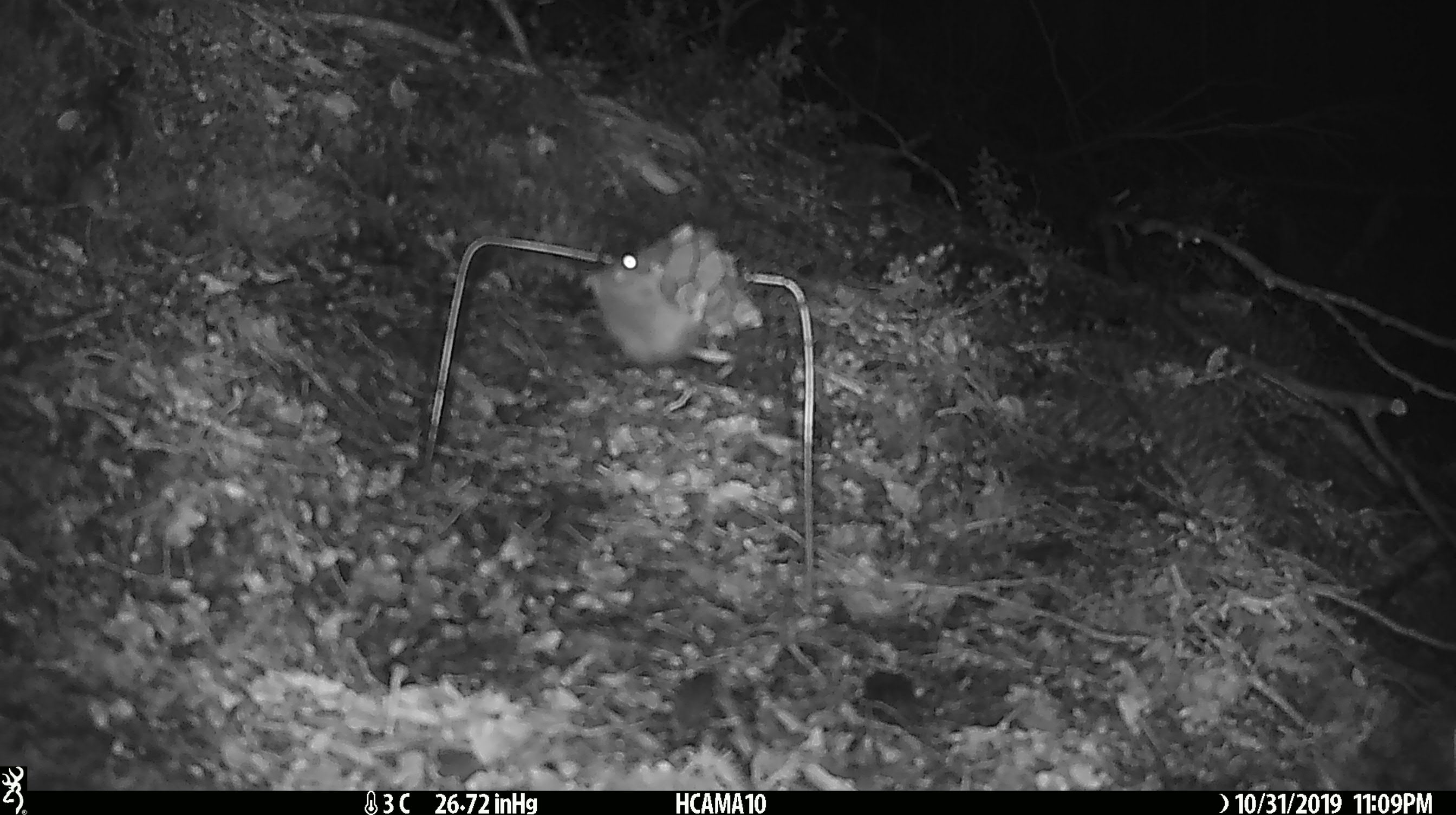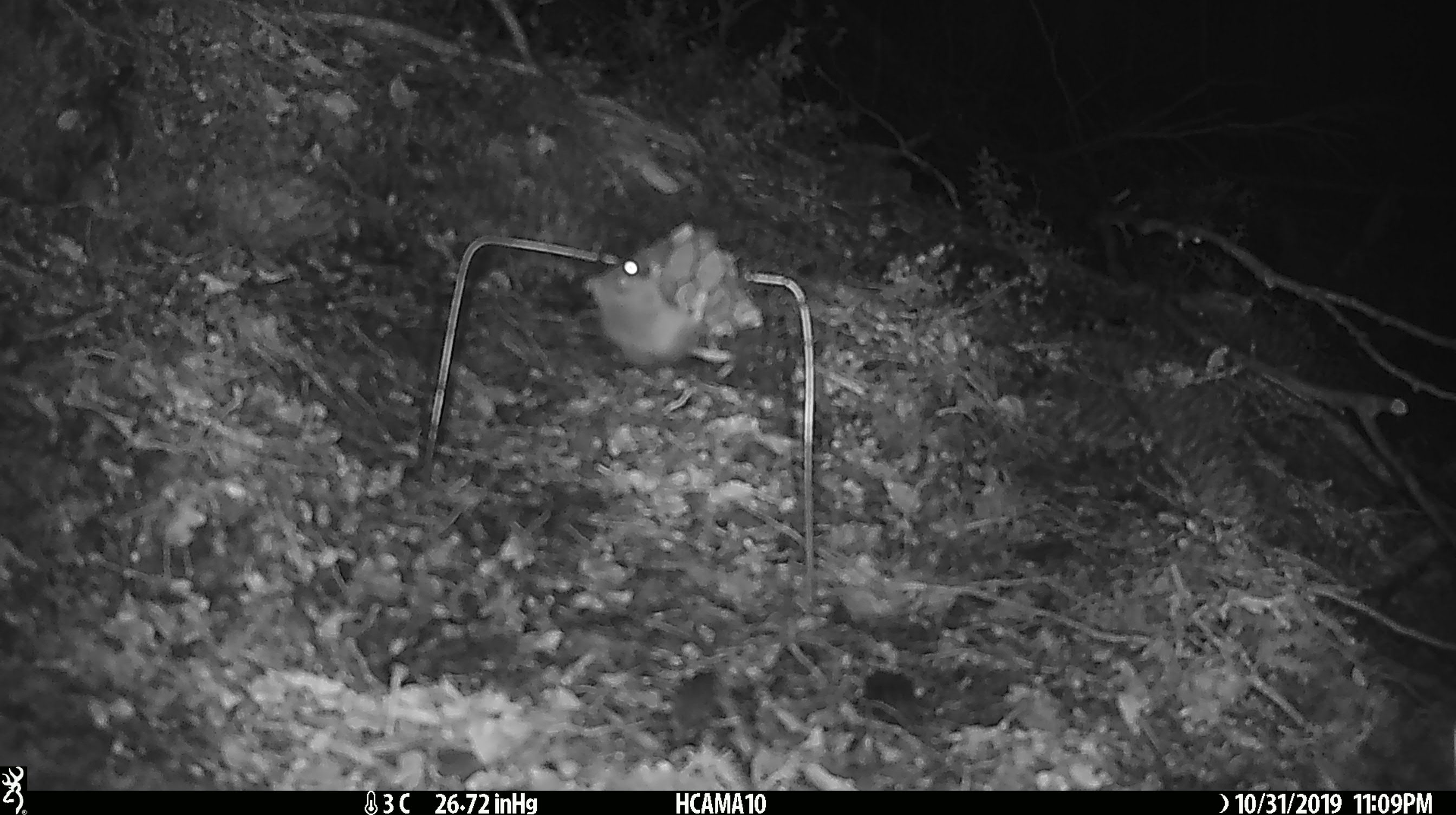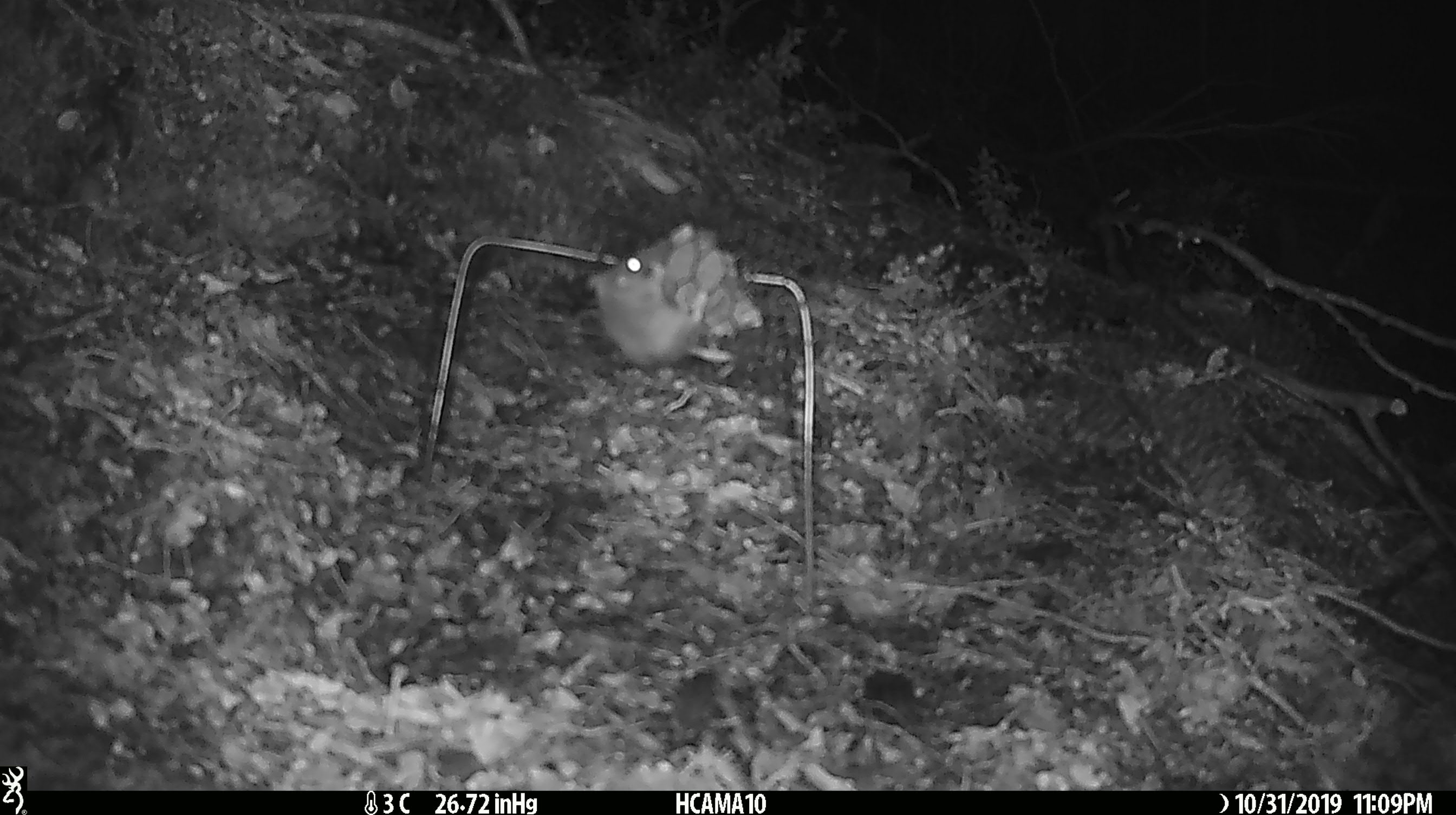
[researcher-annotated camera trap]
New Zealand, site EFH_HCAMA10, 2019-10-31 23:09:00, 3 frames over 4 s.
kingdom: Animalia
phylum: Chordata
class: Mammalia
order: Rodentia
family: Muridae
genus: Mus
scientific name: Mus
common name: mouse